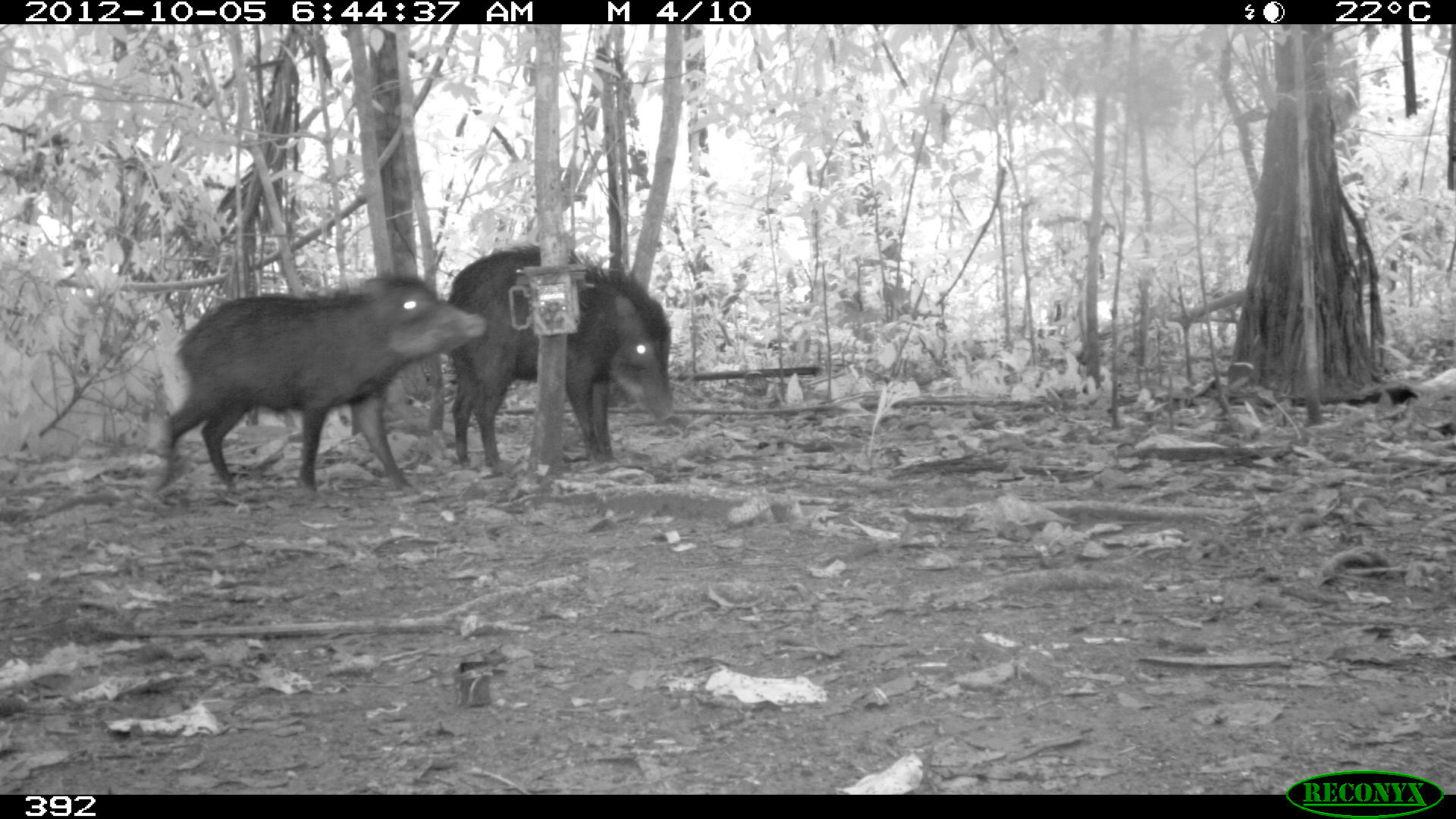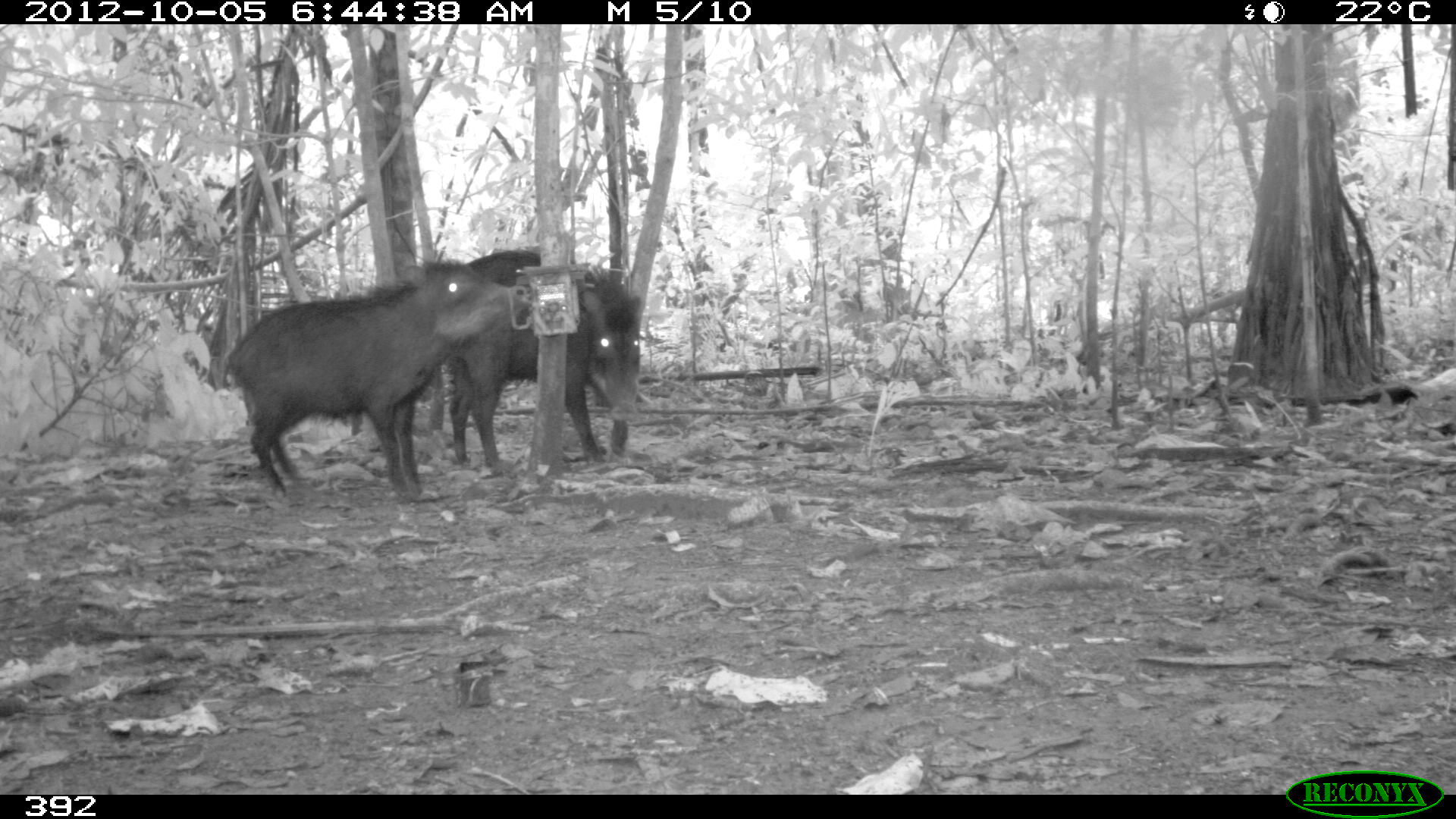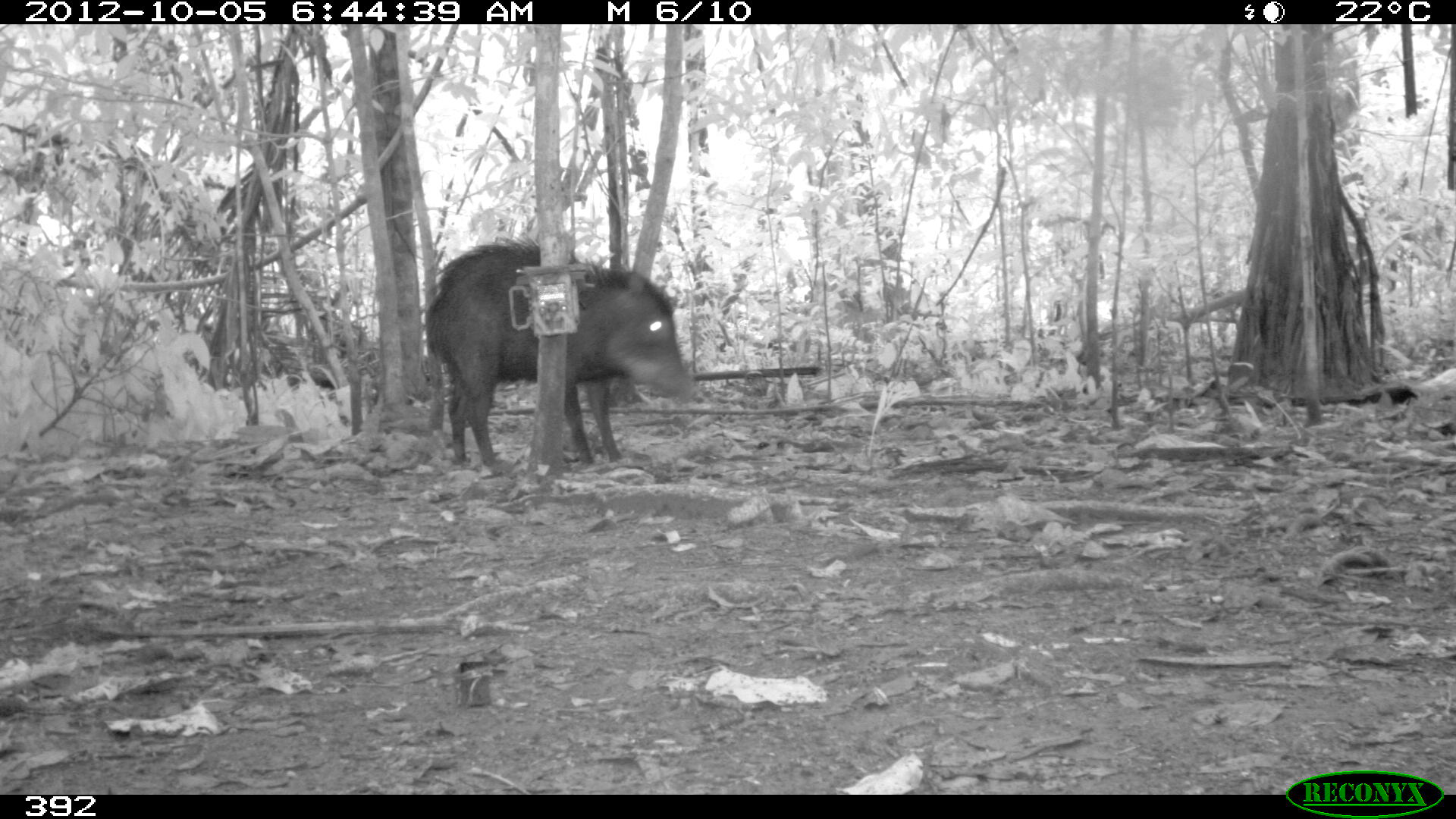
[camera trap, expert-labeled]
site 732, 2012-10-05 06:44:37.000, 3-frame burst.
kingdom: Animalia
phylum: Chordata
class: Mammalia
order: Artiodactyla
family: Tayassuidae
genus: Tayassu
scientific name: Tayassu pecari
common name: white-lipped peccary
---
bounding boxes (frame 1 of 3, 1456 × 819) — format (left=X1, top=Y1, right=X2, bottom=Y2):
tayassu pecari: (left=152, top=273, right=488, bottom=491); (left=447, top=245, right=676, bottom=473)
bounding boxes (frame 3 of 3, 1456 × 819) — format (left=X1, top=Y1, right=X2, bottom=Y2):
tayassu pecari: (left=422, top=238, right=703, bottom=467)